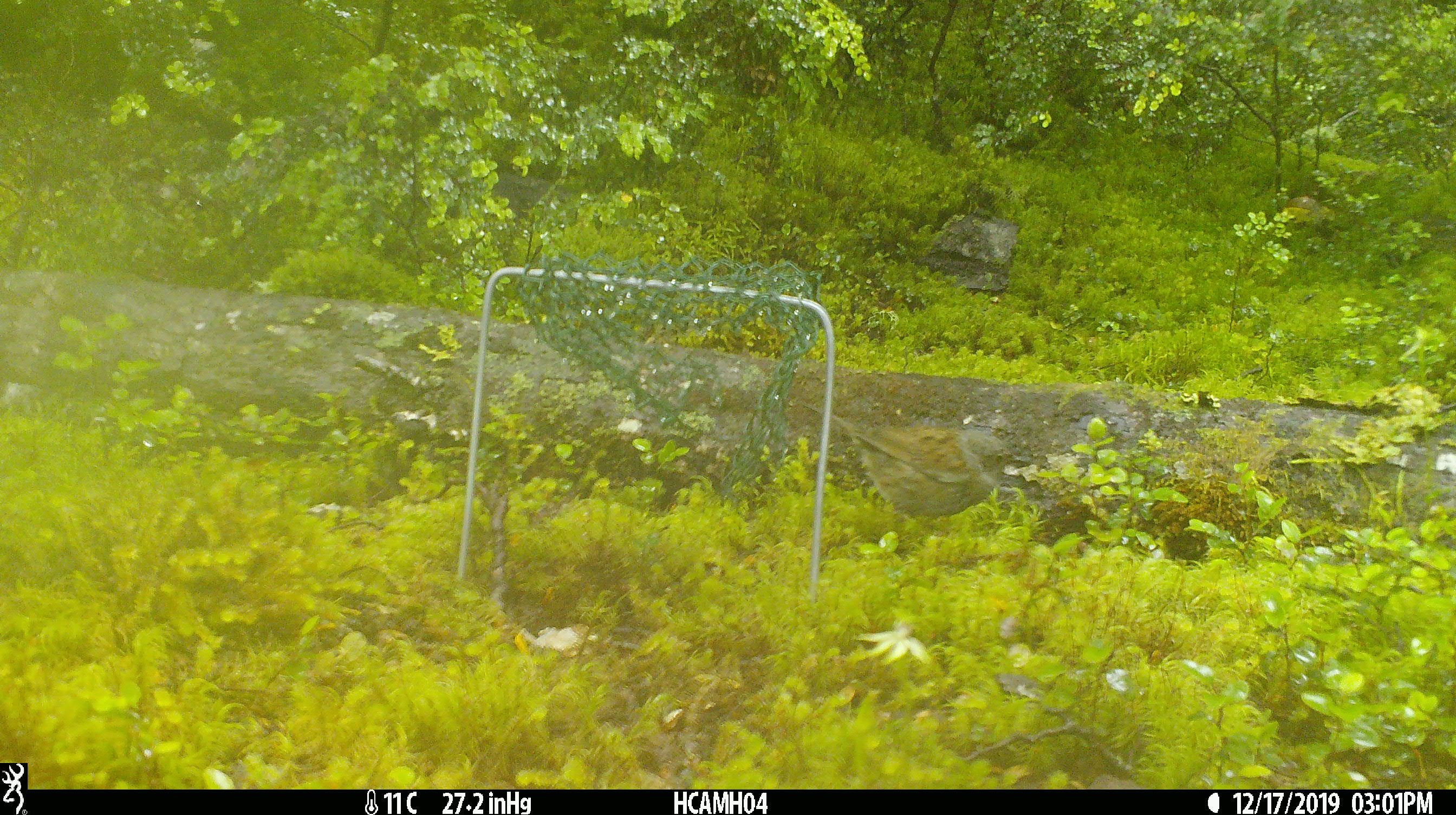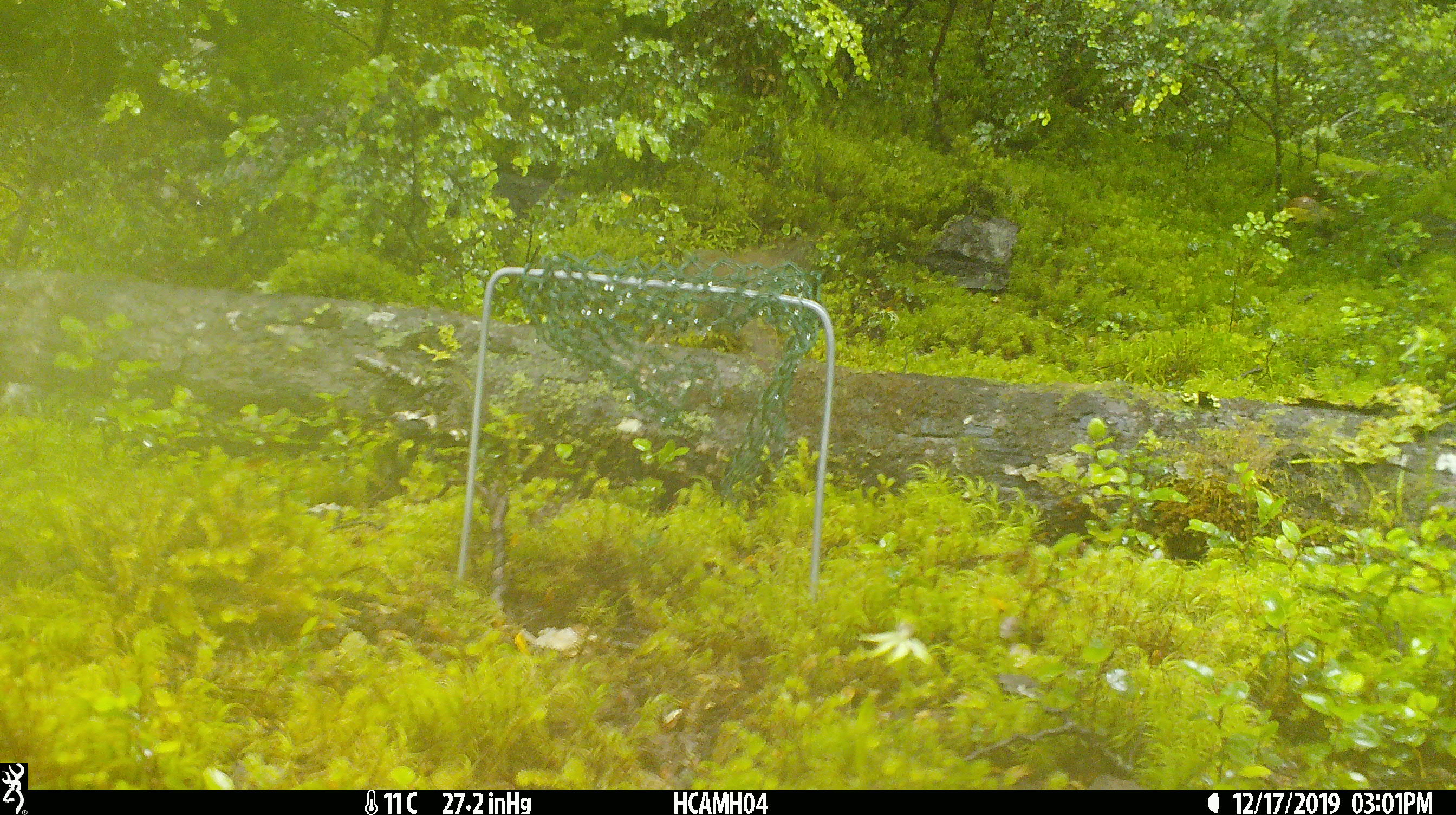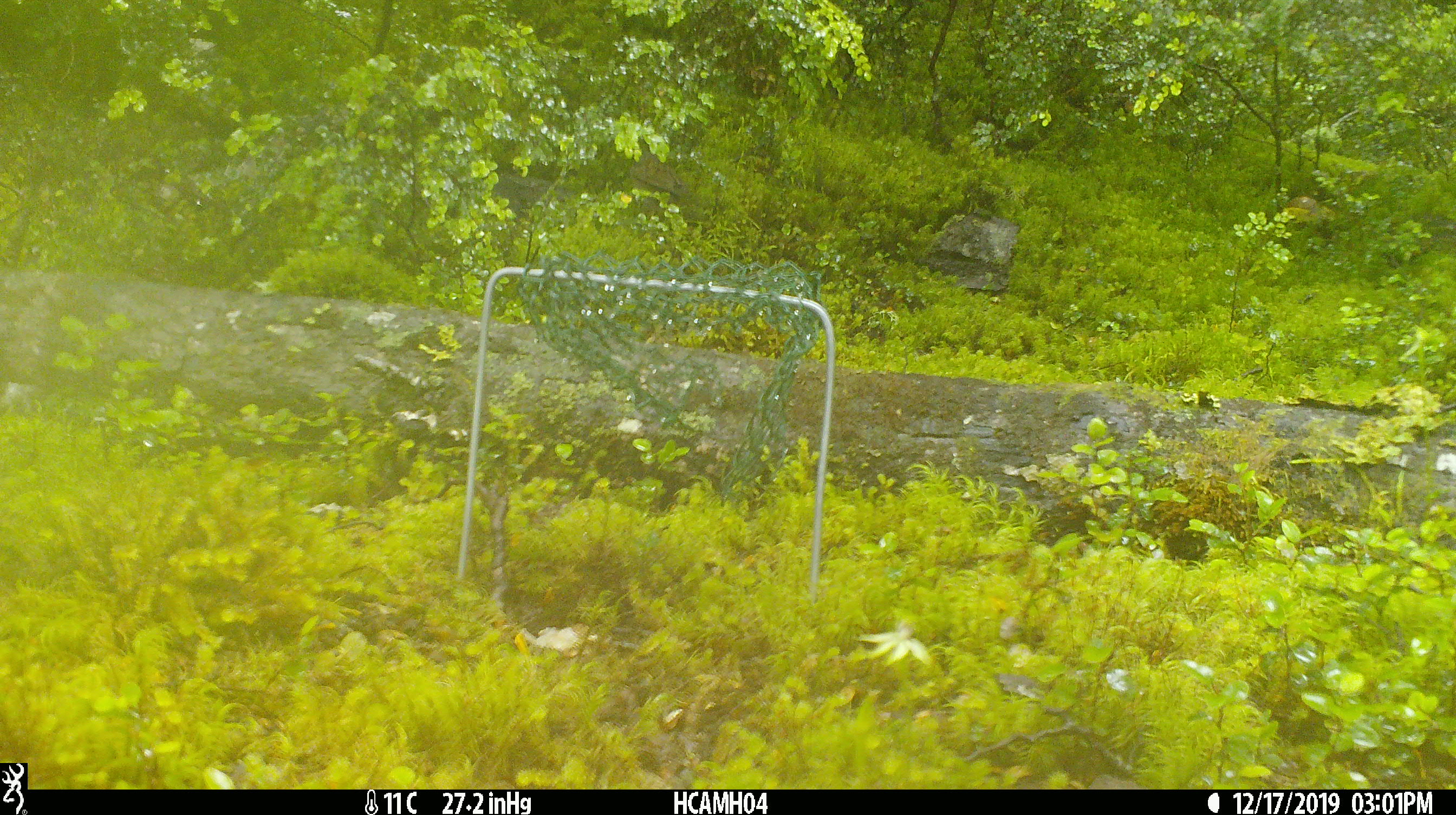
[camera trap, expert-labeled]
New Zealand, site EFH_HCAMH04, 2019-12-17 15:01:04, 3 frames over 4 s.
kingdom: Animalia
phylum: Chordata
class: Aves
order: Passeriformes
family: Prunellidae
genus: Prunella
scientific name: Prunella modularis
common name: dunnock